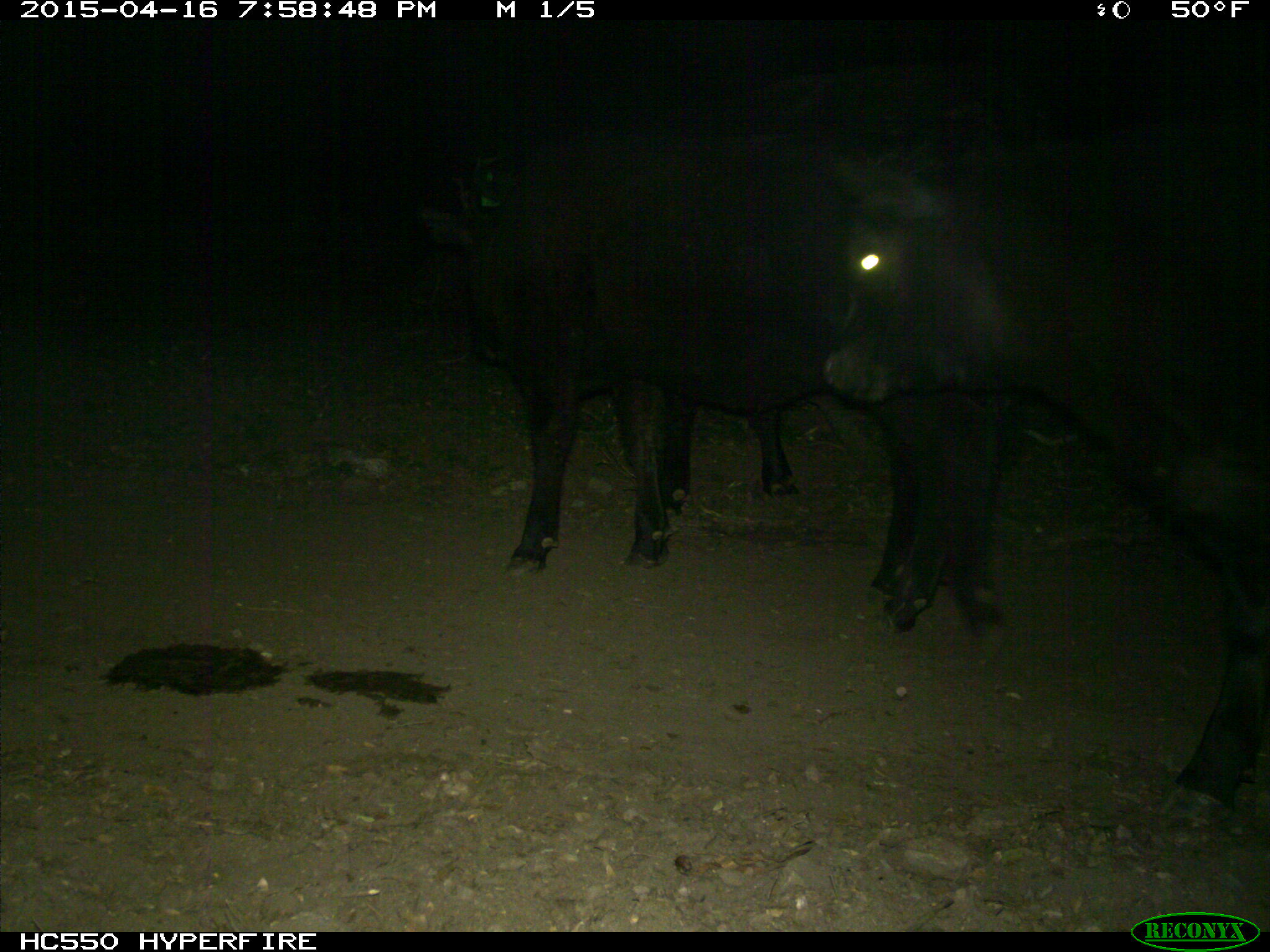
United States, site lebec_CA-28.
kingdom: Animalia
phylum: Chordata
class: Mammalia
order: Artiodactyla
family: Bovidae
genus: Bos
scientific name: Bos taurus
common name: domestic cow